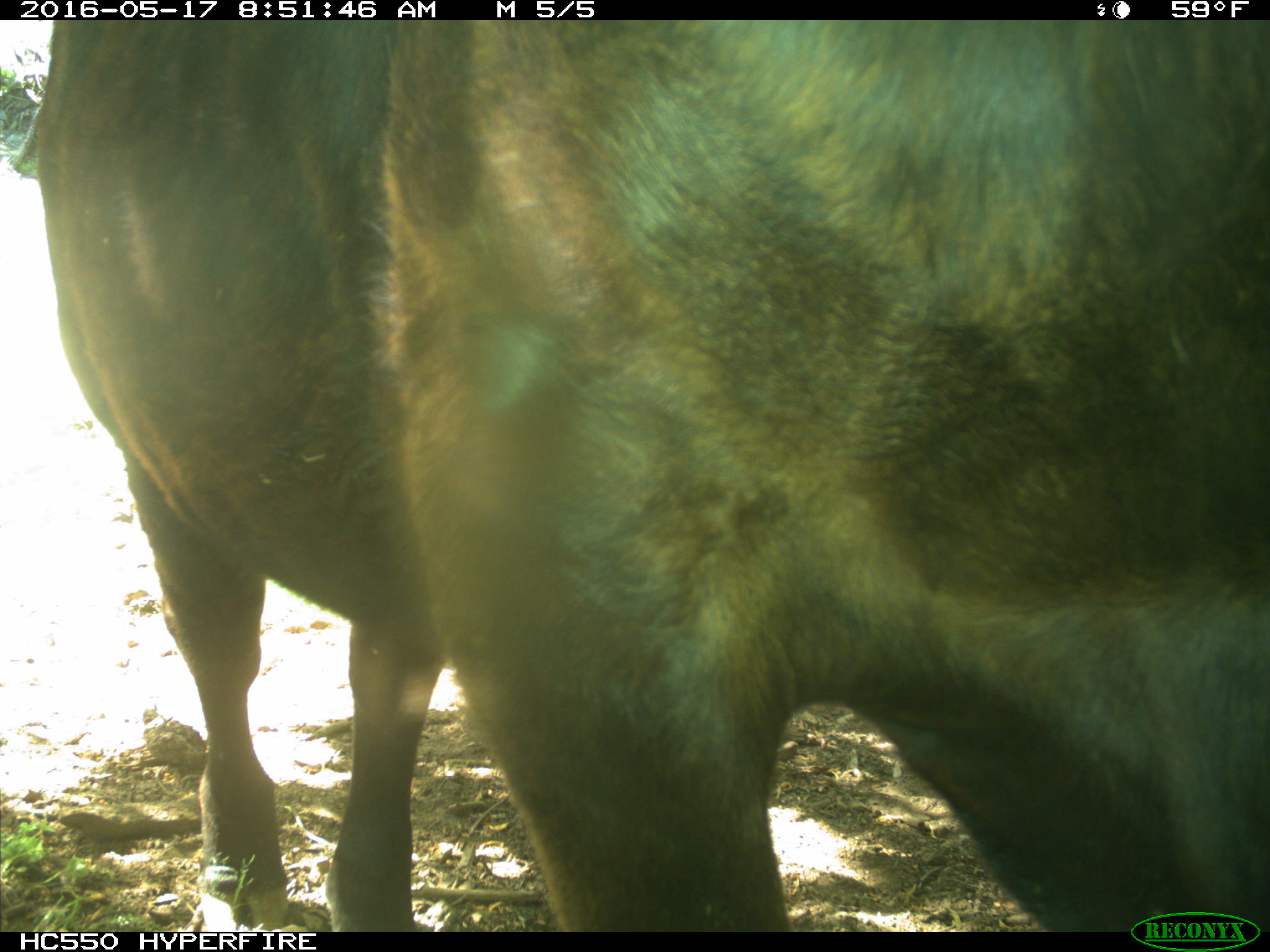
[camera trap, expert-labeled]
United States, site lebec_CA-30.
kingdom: Animalia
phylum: Chordata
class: Mammalia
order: Artiodactyla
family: Bovidae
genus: Bos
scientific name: Bos taurus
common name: domestic cow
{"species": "Bos taurus (domestic cow)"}